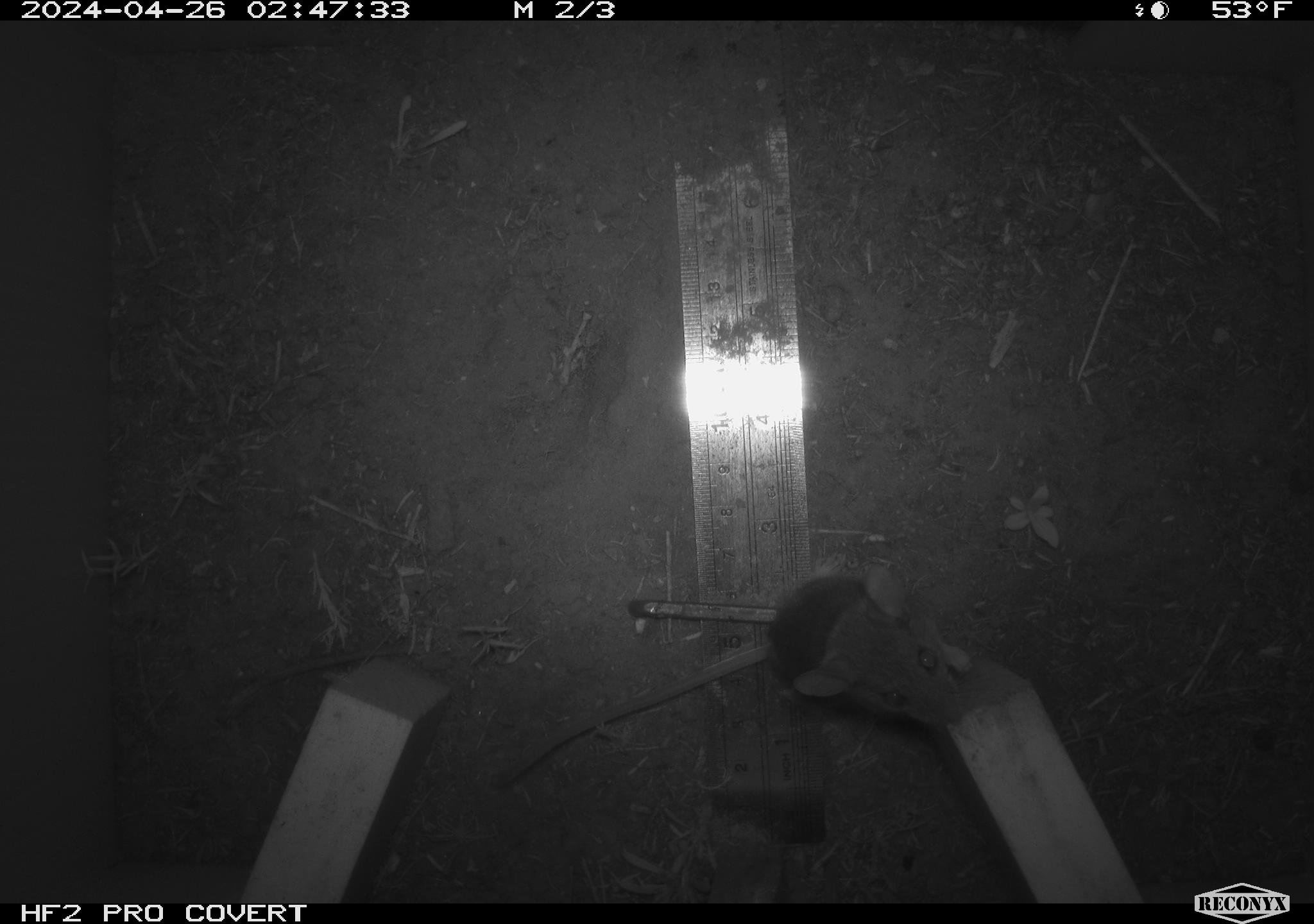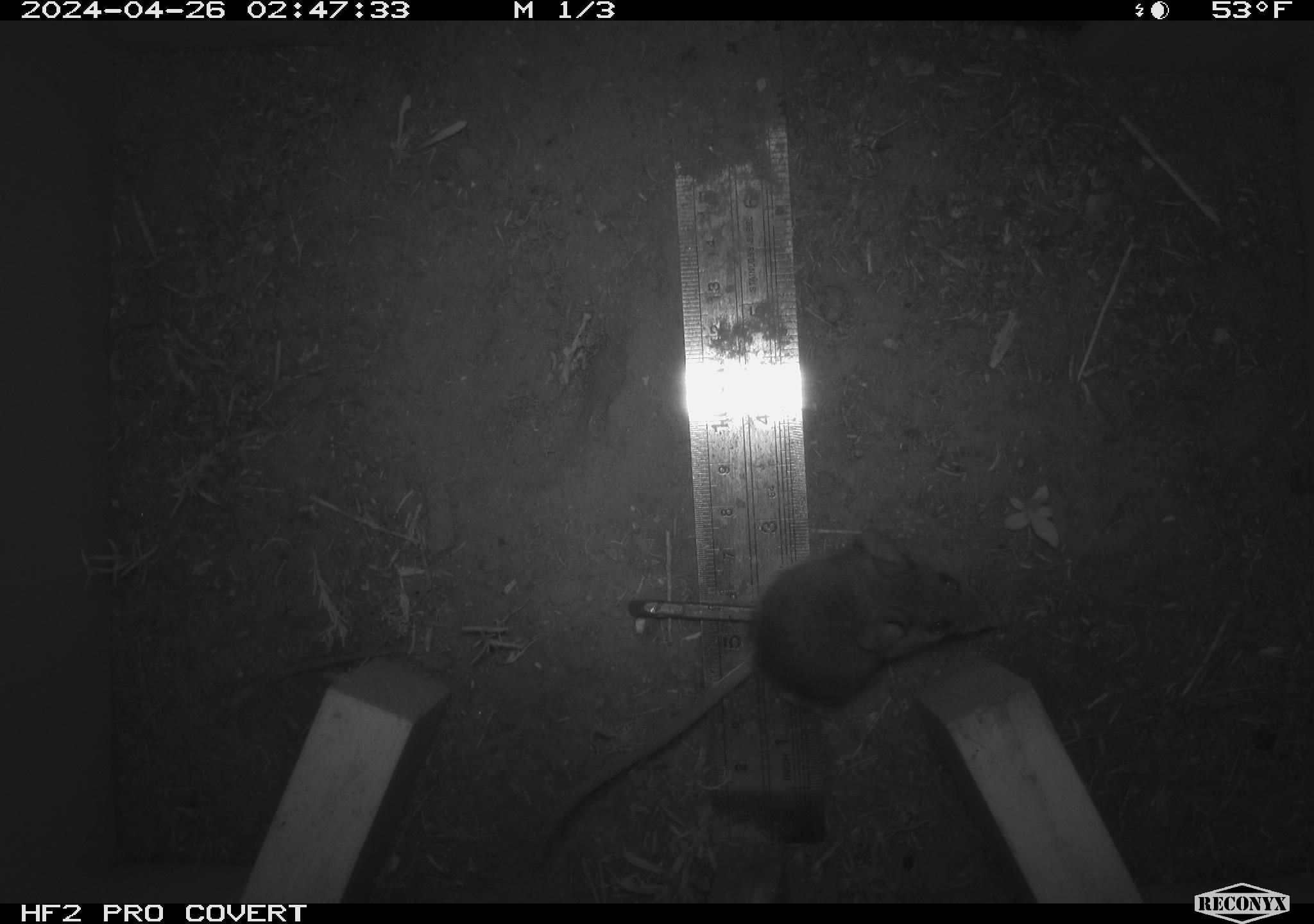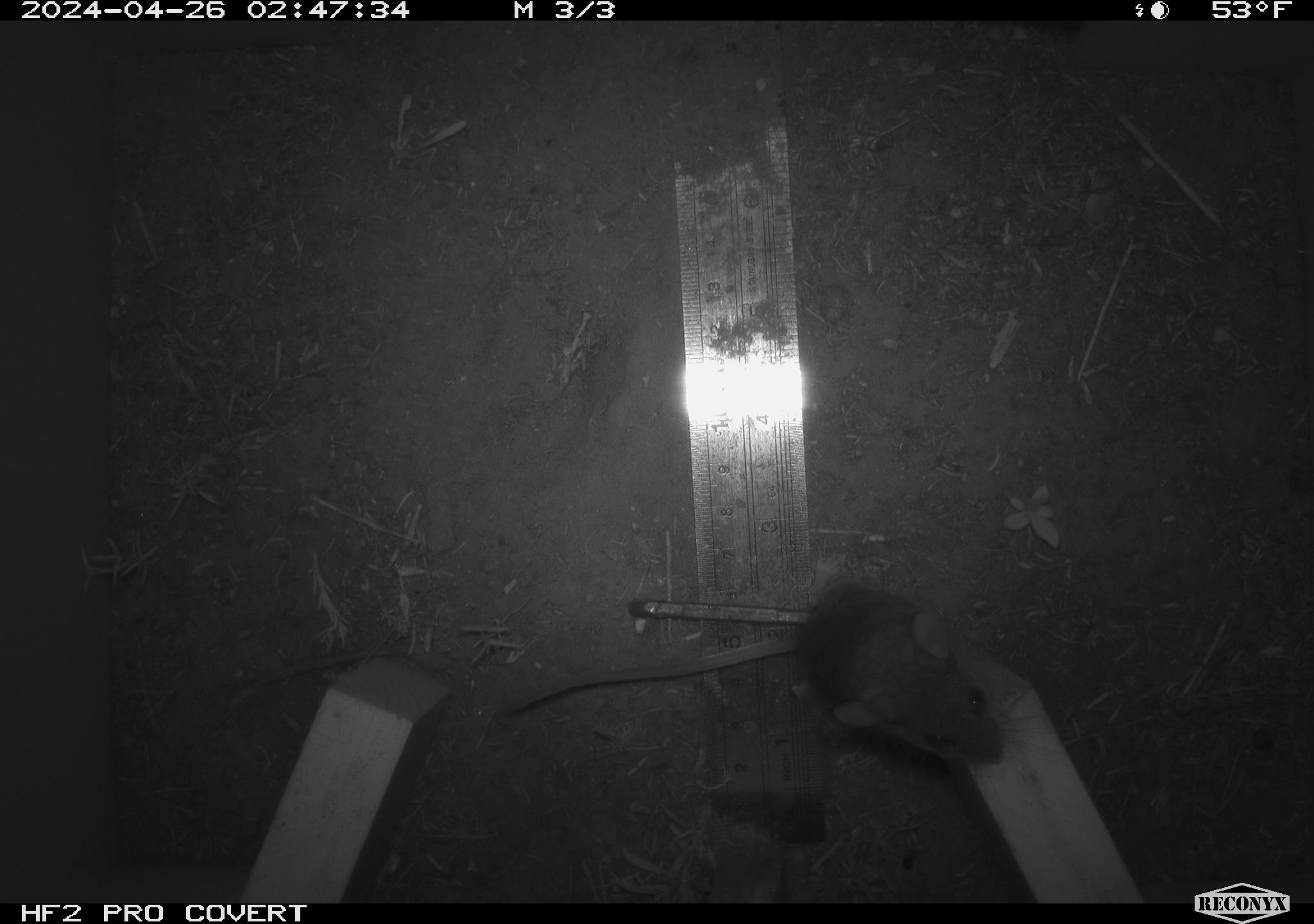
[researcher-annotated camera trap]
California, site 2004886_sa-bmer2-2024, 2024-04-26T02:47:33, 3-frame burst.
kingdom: Animalia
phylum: Chordata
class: Mammalia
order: Rodentia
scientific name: Rodentia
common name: mouse species